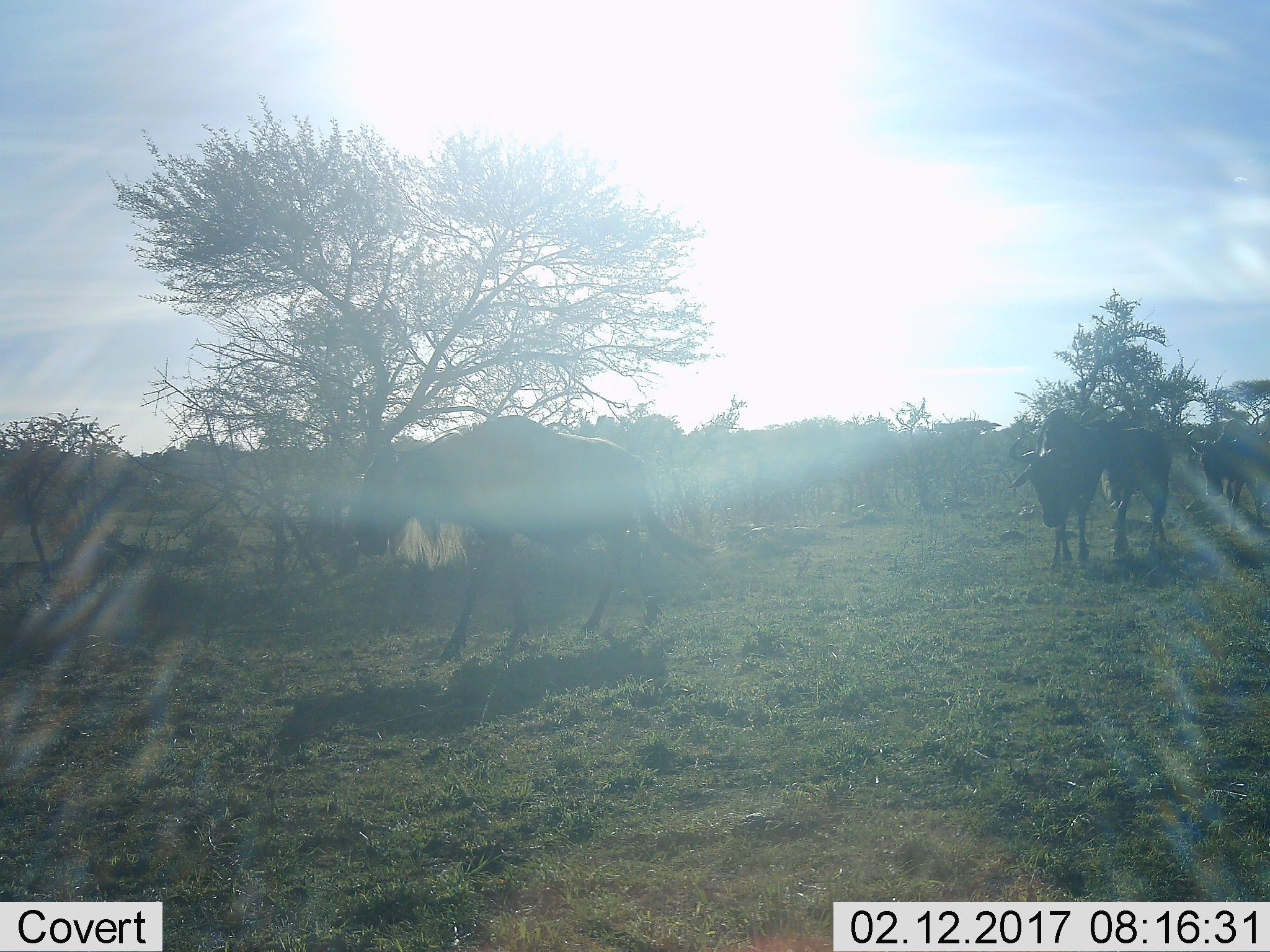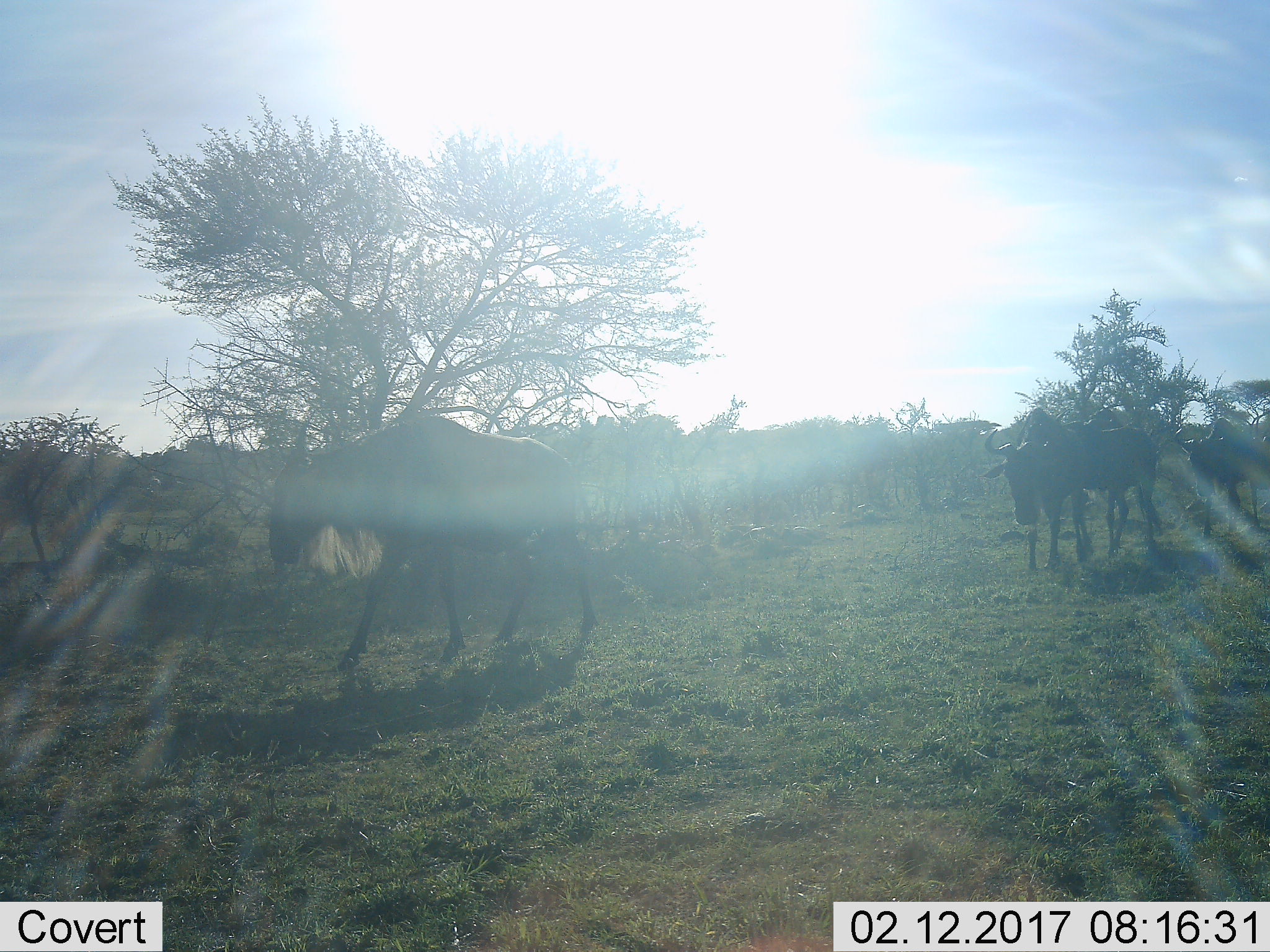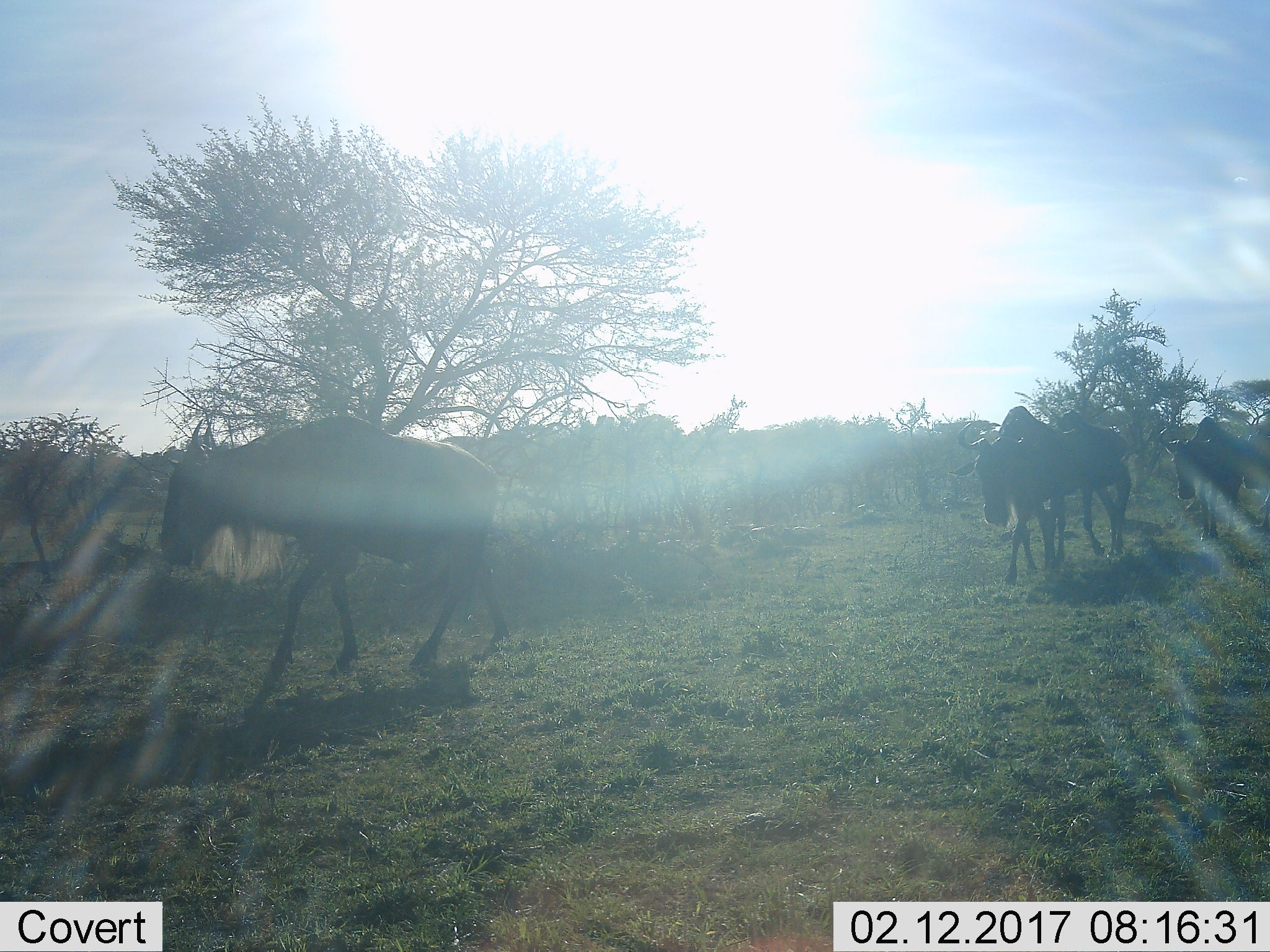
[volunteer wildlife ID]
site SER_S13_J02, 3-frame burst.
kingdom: Animalia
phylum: Chordata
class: Mammalia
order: Artiodactyla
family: Bovidae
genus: Connochaetes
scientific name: Connochaetes taurinus taurinus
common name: blue wildebeest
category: wildebeestblue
Wildebeestblue (blue wildebeest) (Connochaetes taurinus taurinus), count 4. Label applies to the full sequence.